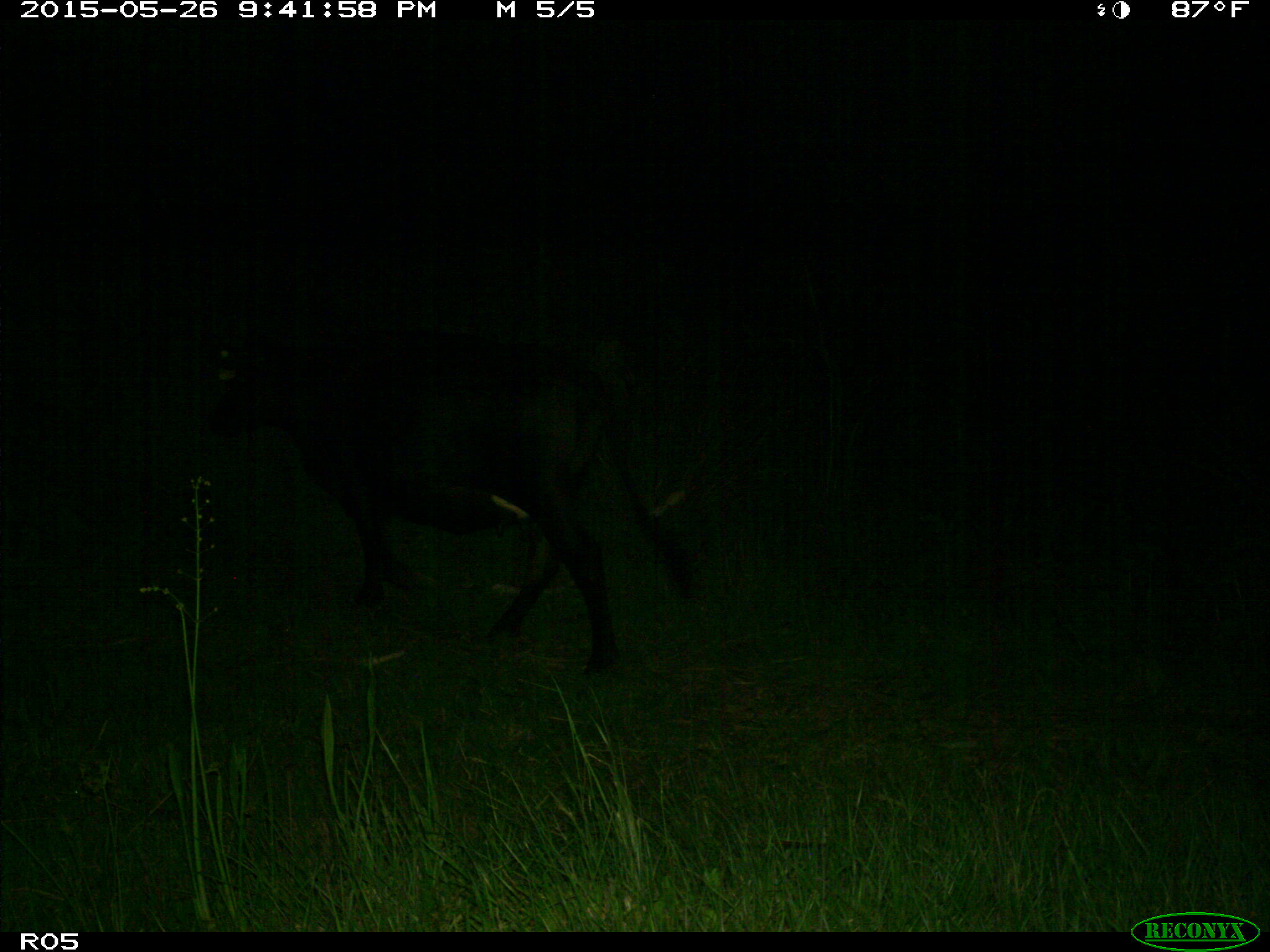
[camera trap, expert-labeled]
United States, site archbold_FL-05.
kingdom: Animalia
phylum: Chordata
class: Mammalia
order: Artiodactyla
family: Bovidae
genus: Bos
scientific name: Bos taurus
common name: domestic cow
Bos taurus (domestic cow).